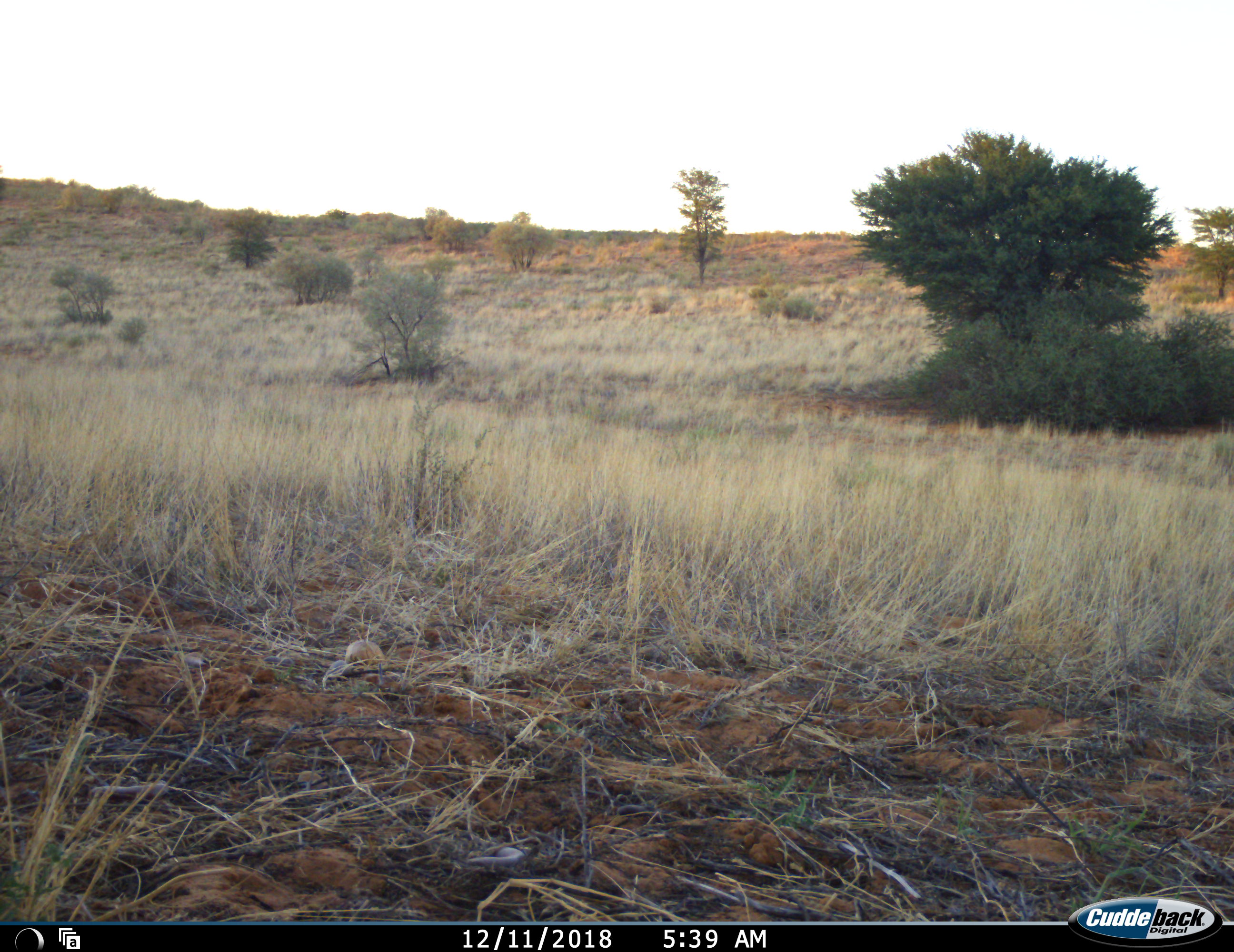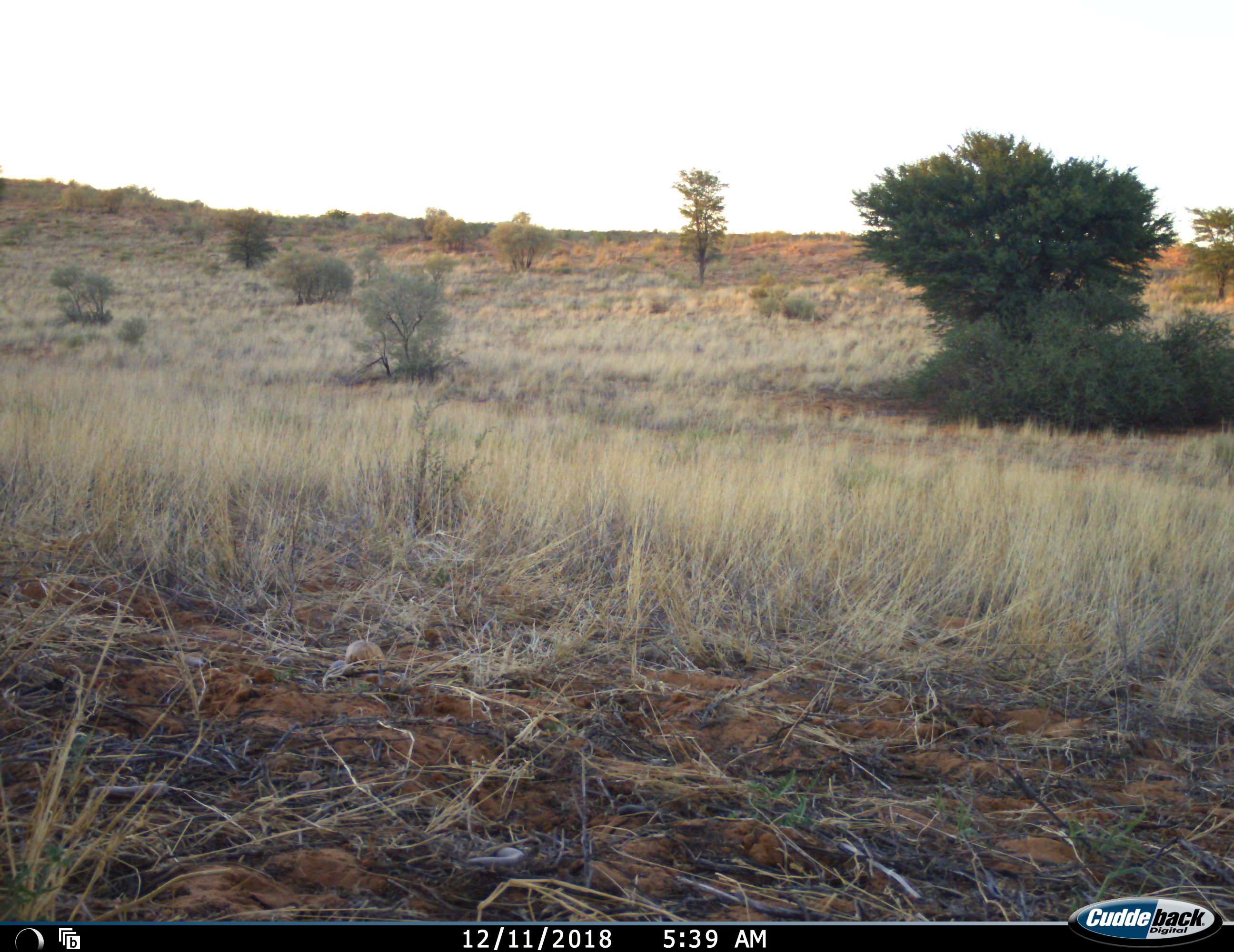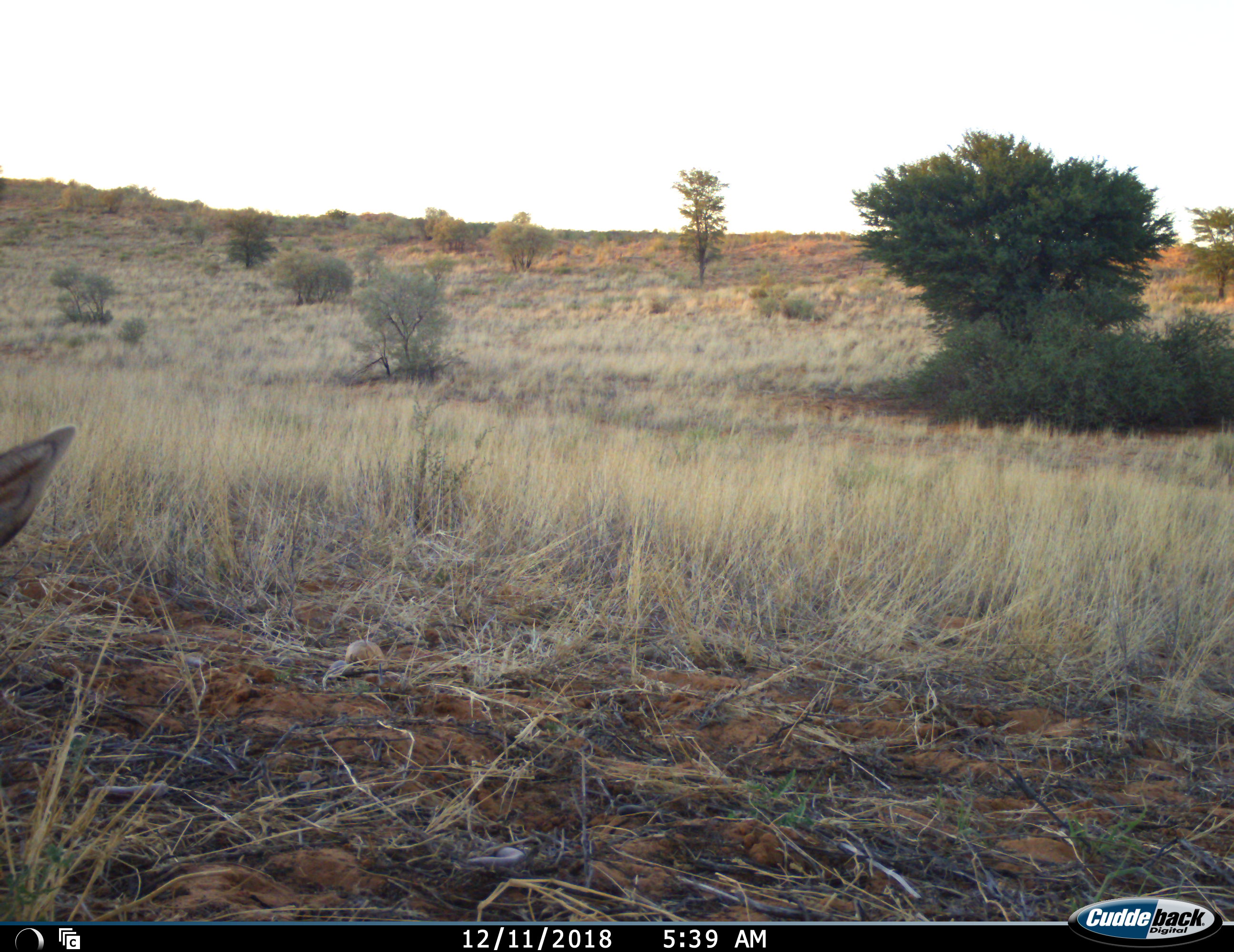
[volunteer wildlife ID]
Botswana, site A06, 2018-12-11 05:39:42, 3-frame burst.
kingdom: Animalia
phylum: Chordata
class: Mammalia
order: Artiodactyla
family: Bovidae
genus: Sylvicapra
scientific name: Sylvicapra grimmia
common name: common grey duiker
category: duikercommongrey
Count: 1.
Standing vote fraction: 100%.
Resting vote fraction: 0%.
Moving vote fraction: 0%.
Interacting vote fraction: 0%.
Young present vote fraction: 0%.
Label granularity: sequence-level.